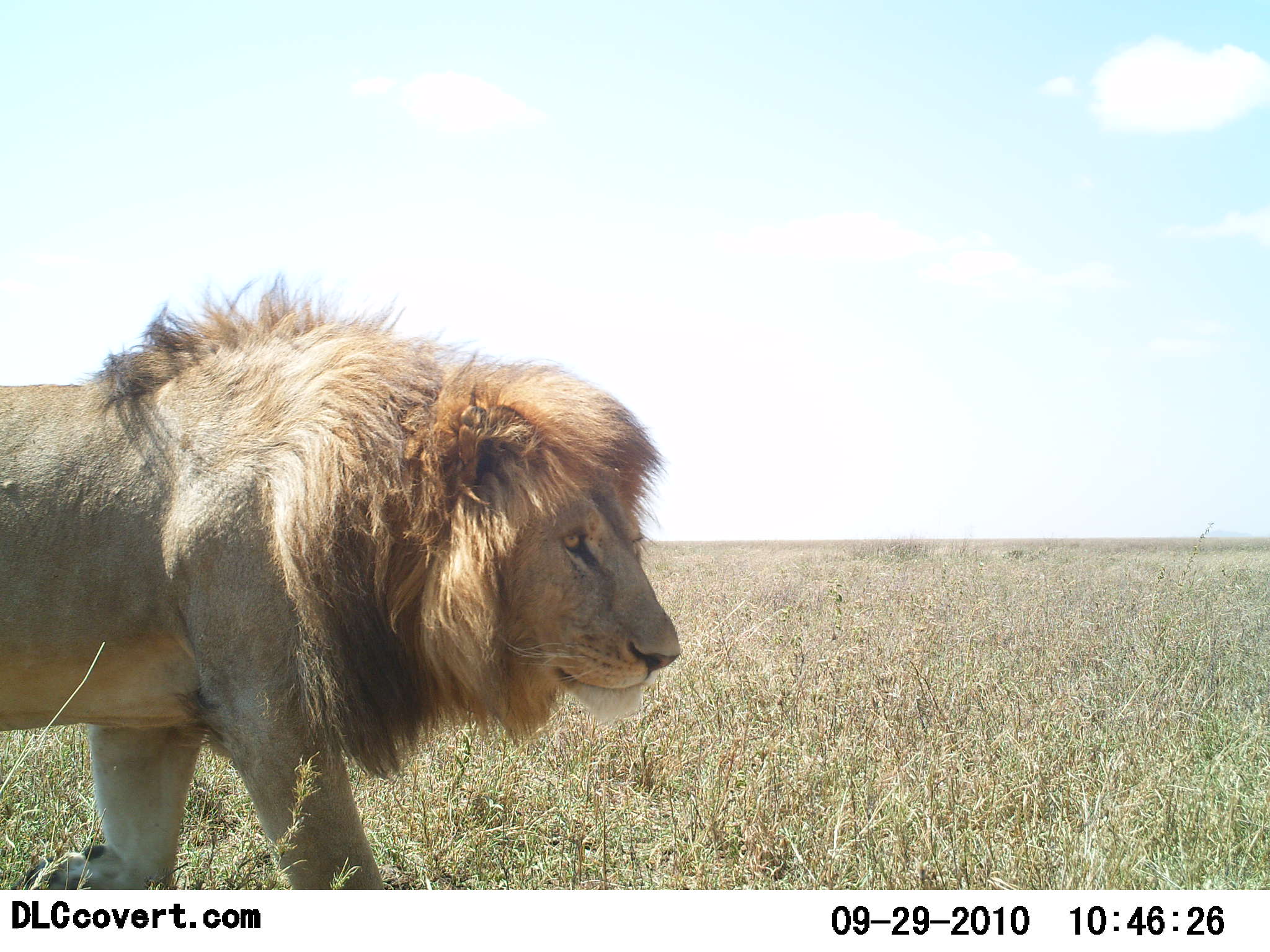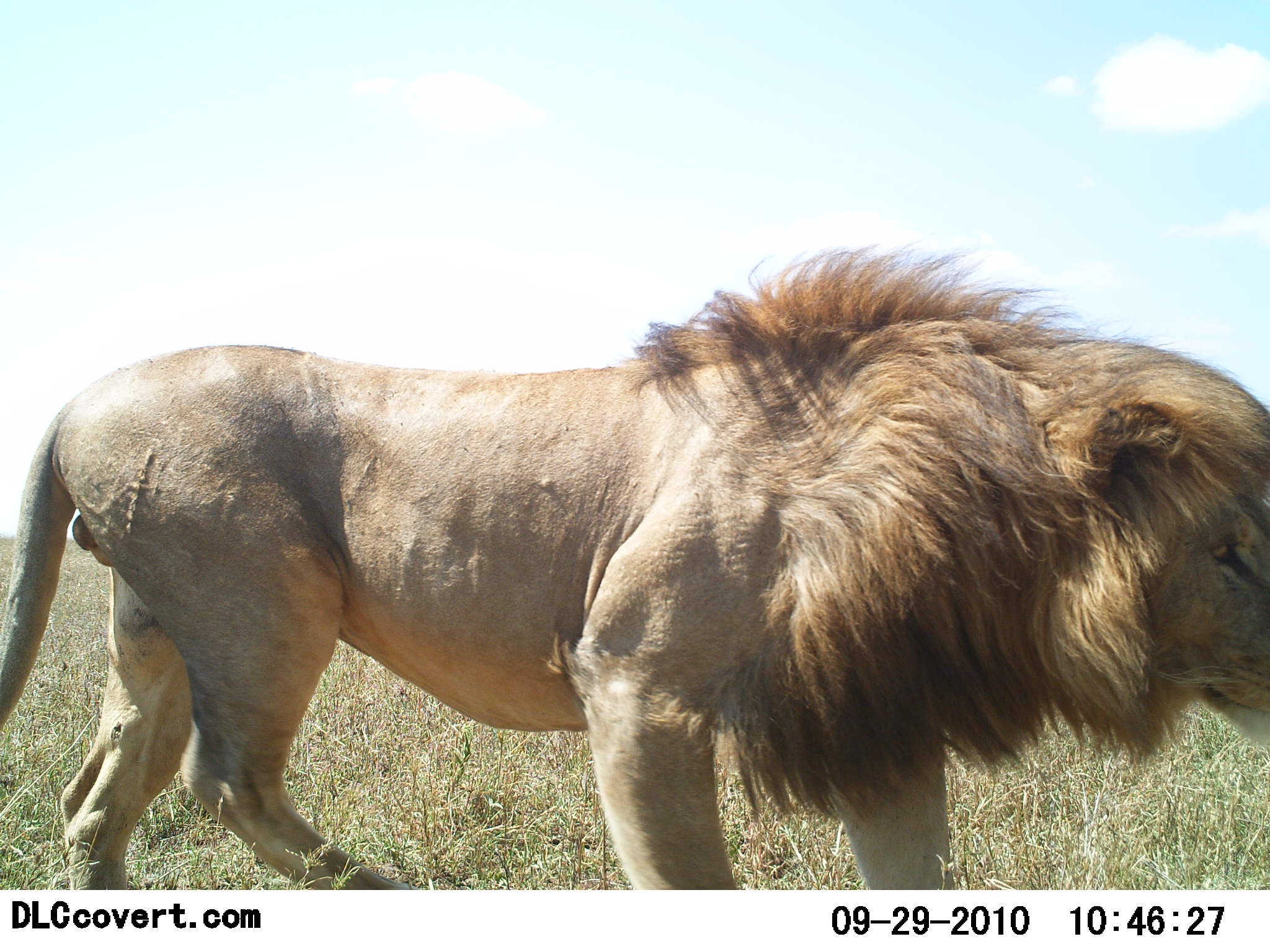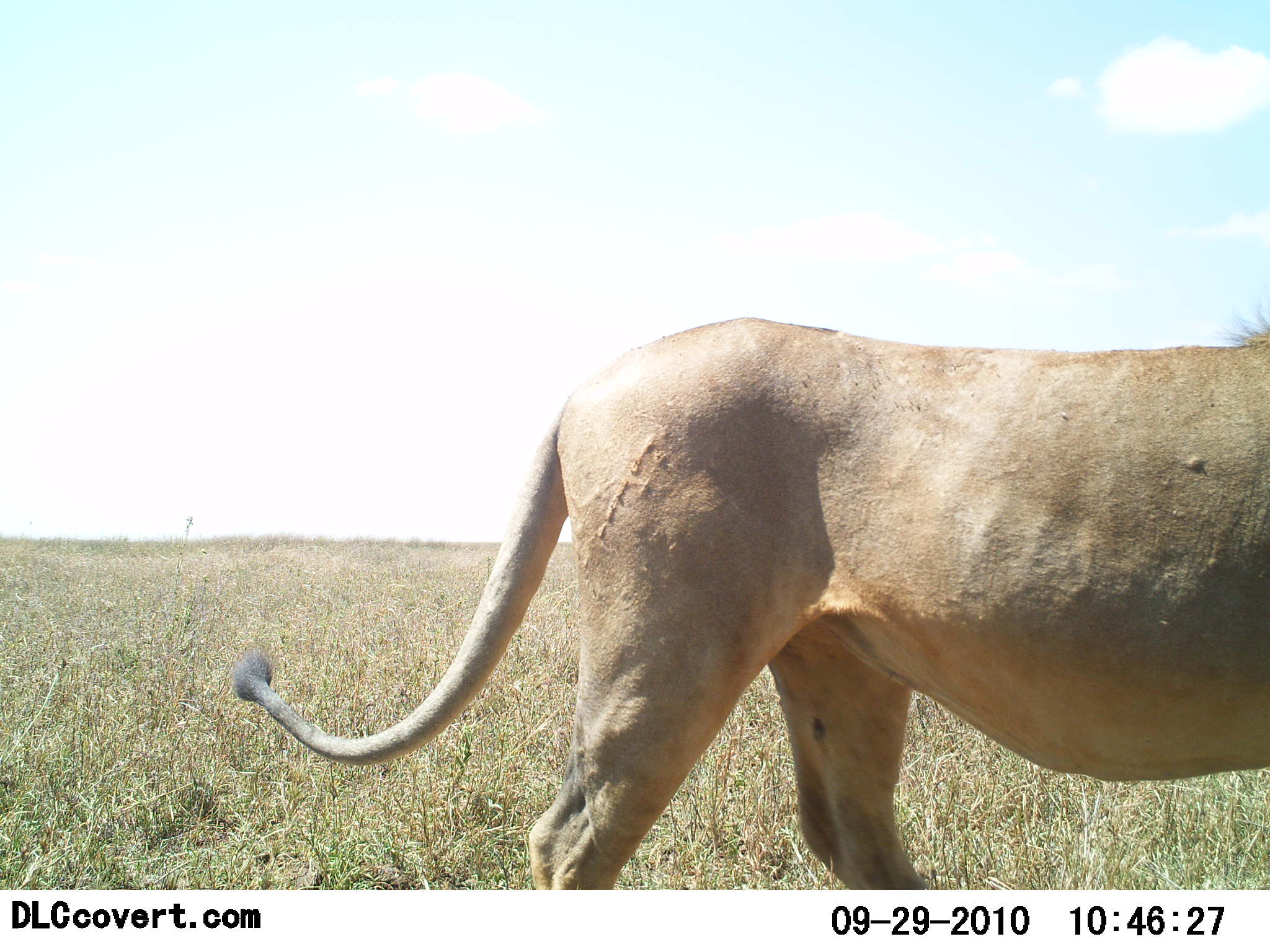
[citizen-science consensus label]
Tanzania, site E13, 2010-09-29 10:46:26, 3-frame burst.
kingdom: Animalia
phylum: Chordata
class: Mammalia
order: Carnivora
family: Felidae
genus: Panthera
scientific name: Panthera leo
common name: lion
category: lionmale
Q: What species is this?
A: Lionmale (lion) (Panthera leo).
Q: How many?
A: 1.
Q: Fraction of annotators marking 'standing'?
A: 8%.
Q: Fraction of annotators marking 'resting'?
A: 0%.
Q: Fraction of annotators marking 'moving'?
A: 92%.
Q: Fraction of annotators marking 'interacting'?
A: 0%.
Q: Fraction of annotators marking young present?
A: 0%.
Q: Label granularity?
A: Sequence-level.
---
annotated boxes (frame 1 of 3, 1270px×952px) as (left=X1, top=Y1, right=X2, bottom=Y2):
animal: (left=0, top=273, right=682, bottom=892)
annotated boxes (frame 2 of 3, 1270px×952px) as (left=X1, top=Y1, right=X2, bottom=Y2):
animal: (left=0, top=239, right=1269, bottom=889)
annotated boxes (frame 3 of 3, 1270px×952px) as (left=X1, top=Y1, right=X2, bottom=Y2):
animal: (left=231, top=298, right=1270, bottom=889)